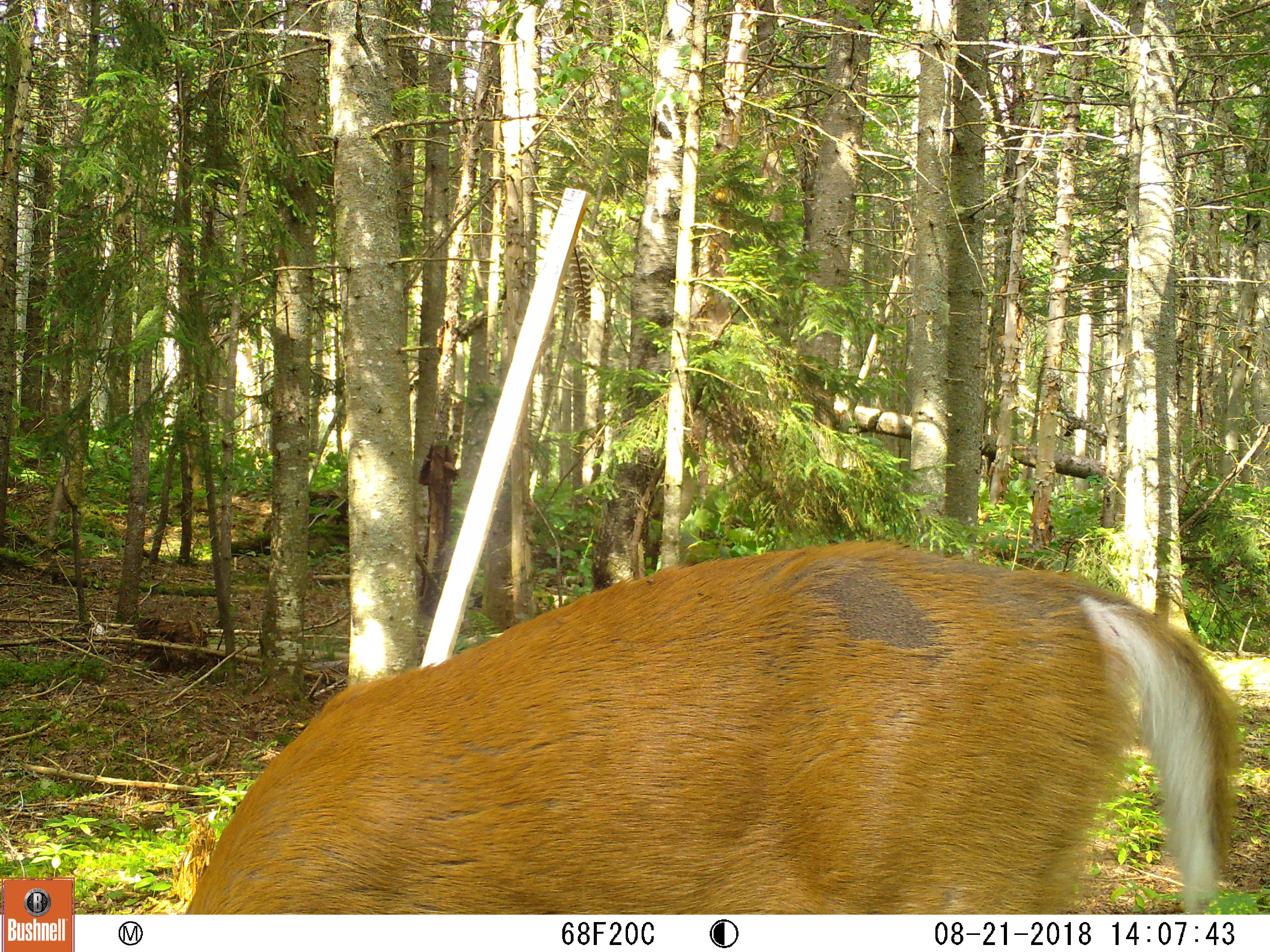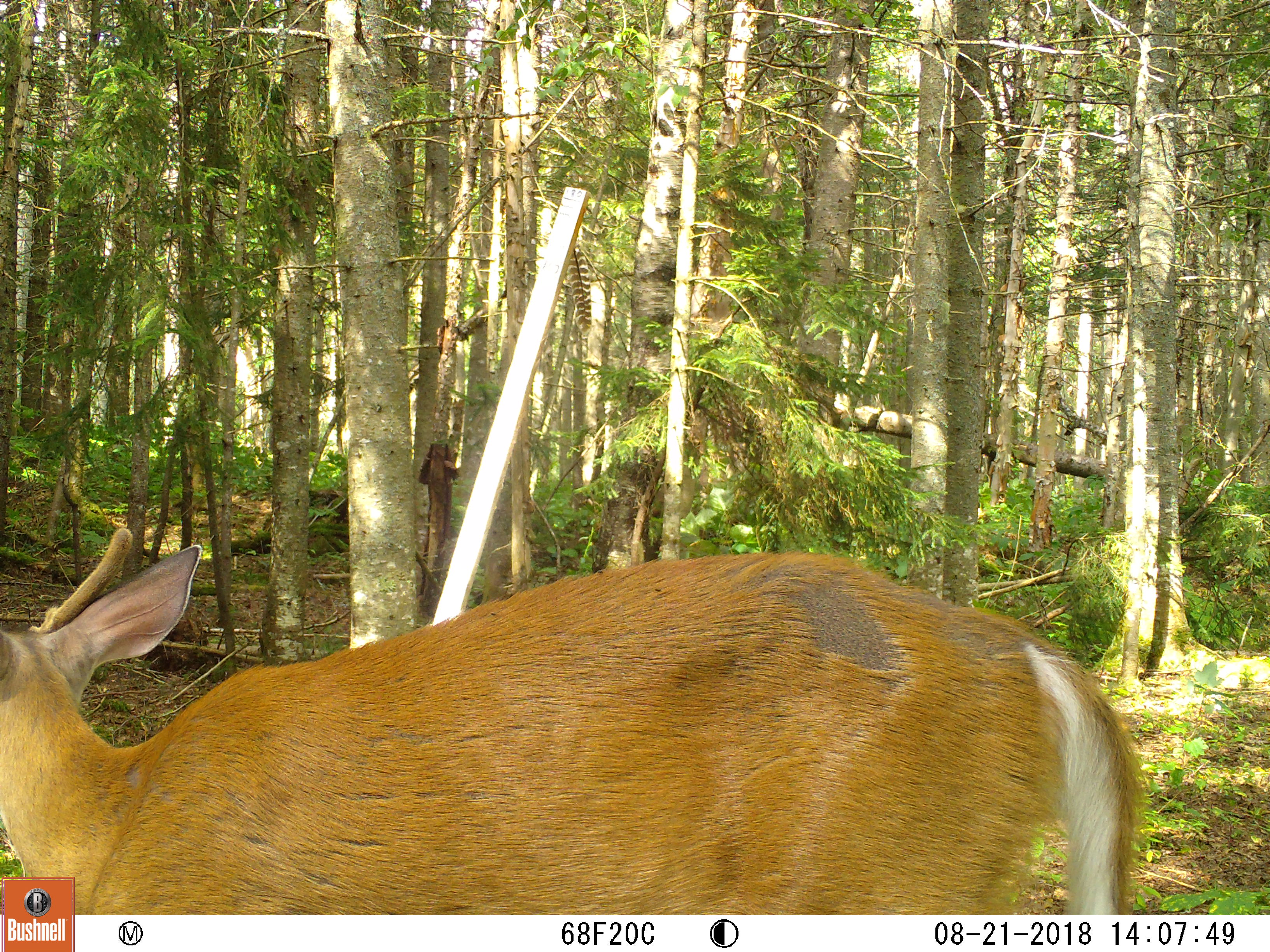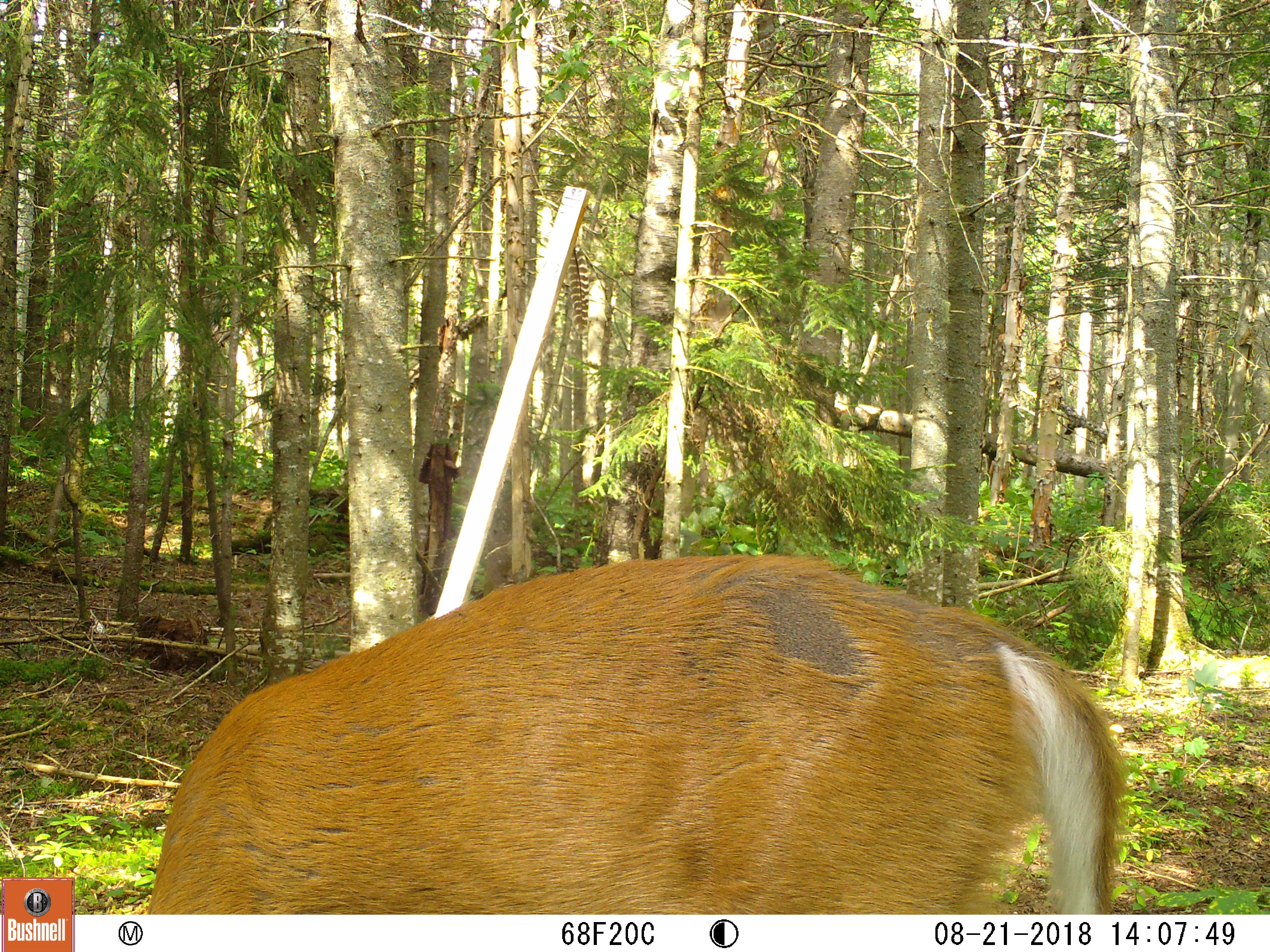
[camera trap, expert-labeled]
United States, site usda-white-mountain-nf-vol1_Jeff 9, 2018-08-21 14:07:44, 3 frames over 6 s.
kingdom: Animalia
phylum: Chordata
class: Mammalia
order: Artiodactyla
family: Cervidae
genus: Odocoileus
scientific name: Odocoileus virginianus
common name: white-tailed deer